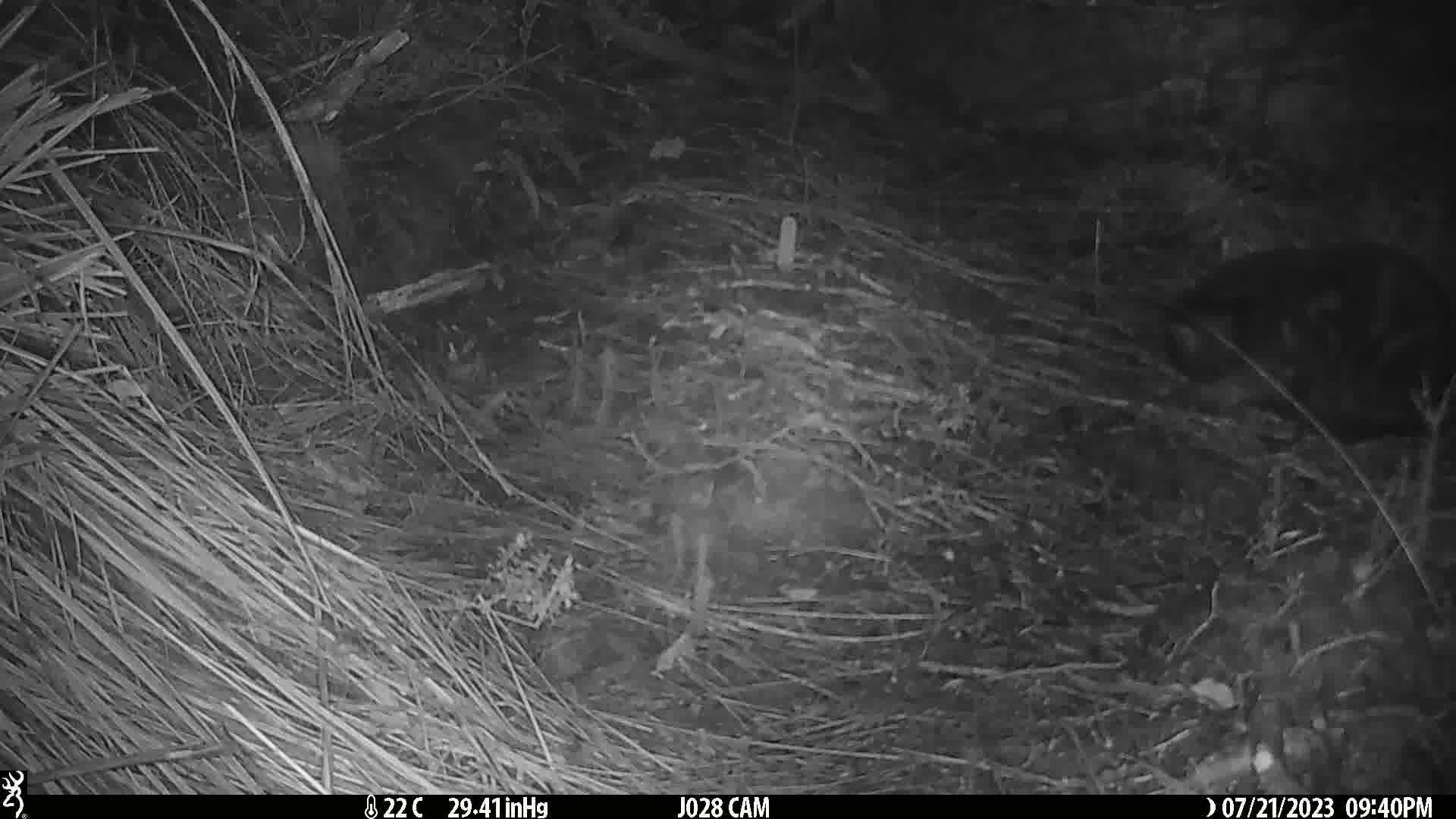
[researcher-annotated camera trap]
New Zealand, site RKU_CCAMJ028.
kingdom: Animalia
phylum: Chordata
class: Mammalia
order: Carnivora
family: Felidae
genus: Felis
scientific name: Felis catus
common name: domestic cat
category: cat